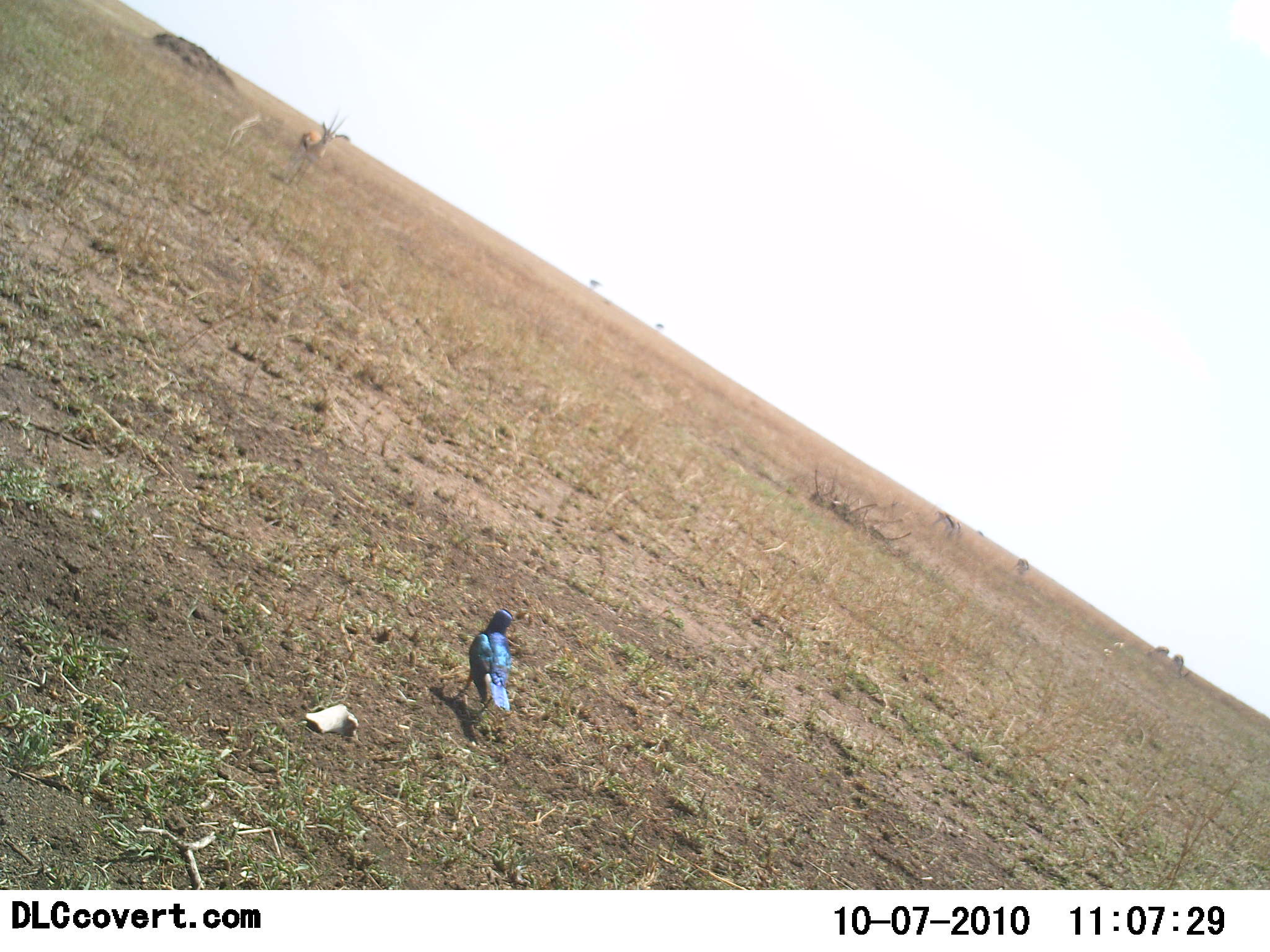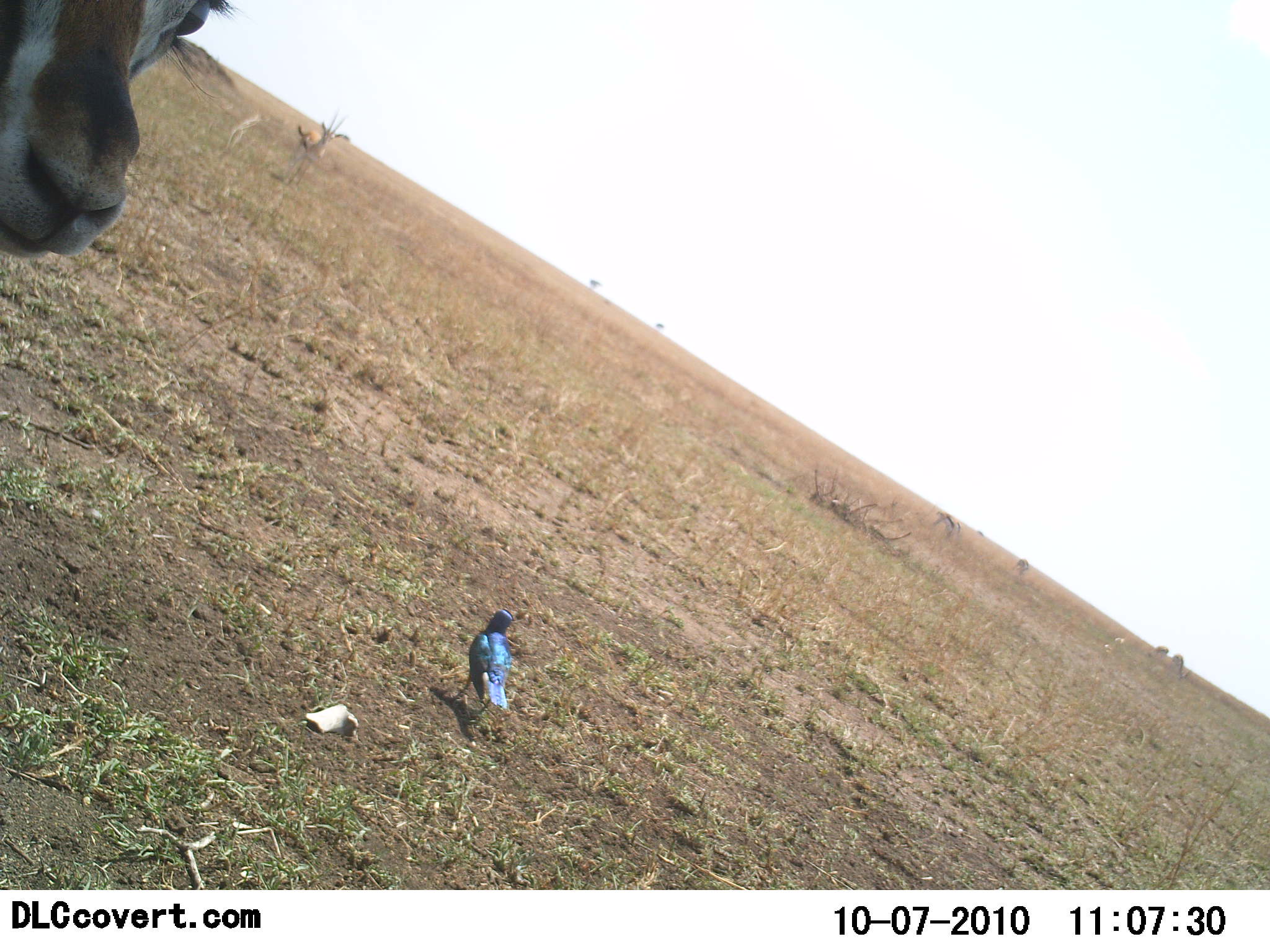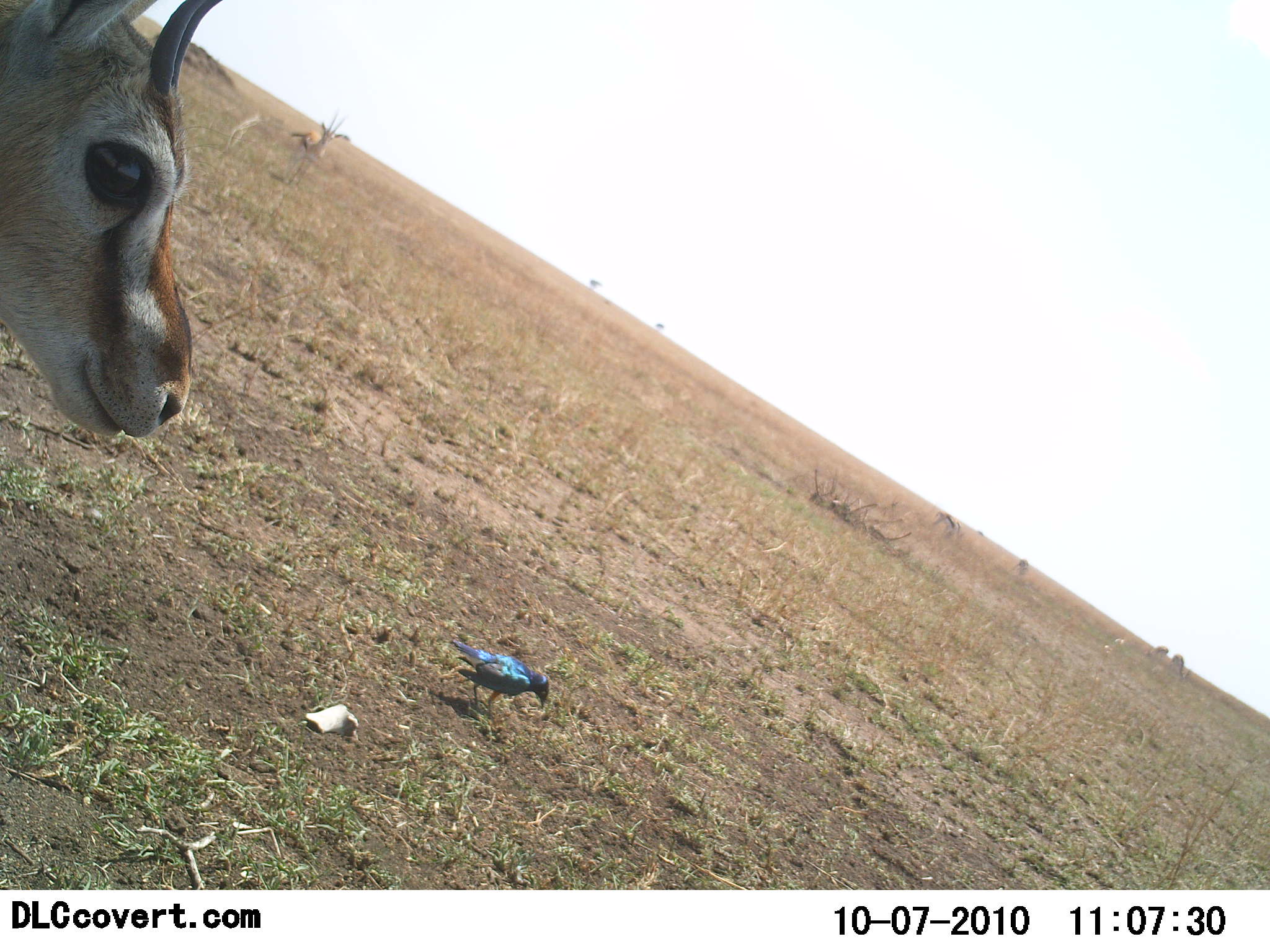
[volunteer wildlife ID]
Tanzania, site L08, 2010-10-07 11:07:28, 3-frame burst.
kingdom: Animalia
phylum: Chordata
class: Mammalia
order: Artiodactyla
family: Bovidae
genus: Eudorcas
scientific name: Eudorcas thomsonii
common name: thomson's gazelle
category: gazellethomsons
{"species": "gazellethomsons (thomson's gazelle) (Eudorcas thomsonii)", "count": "2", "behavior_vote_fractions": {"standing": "100%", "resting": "0%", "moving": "6%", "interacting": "0%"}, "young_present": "6%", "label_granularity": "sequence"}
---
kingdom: Animalia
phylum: Chordata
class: Aves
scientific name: Aves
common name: bird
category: otherbird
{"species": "otherbird (bird) (Aves)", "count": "1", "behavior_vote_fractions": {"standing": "68%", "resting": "0%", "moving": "26%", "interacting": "0%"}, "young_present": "0%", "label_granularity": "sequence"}